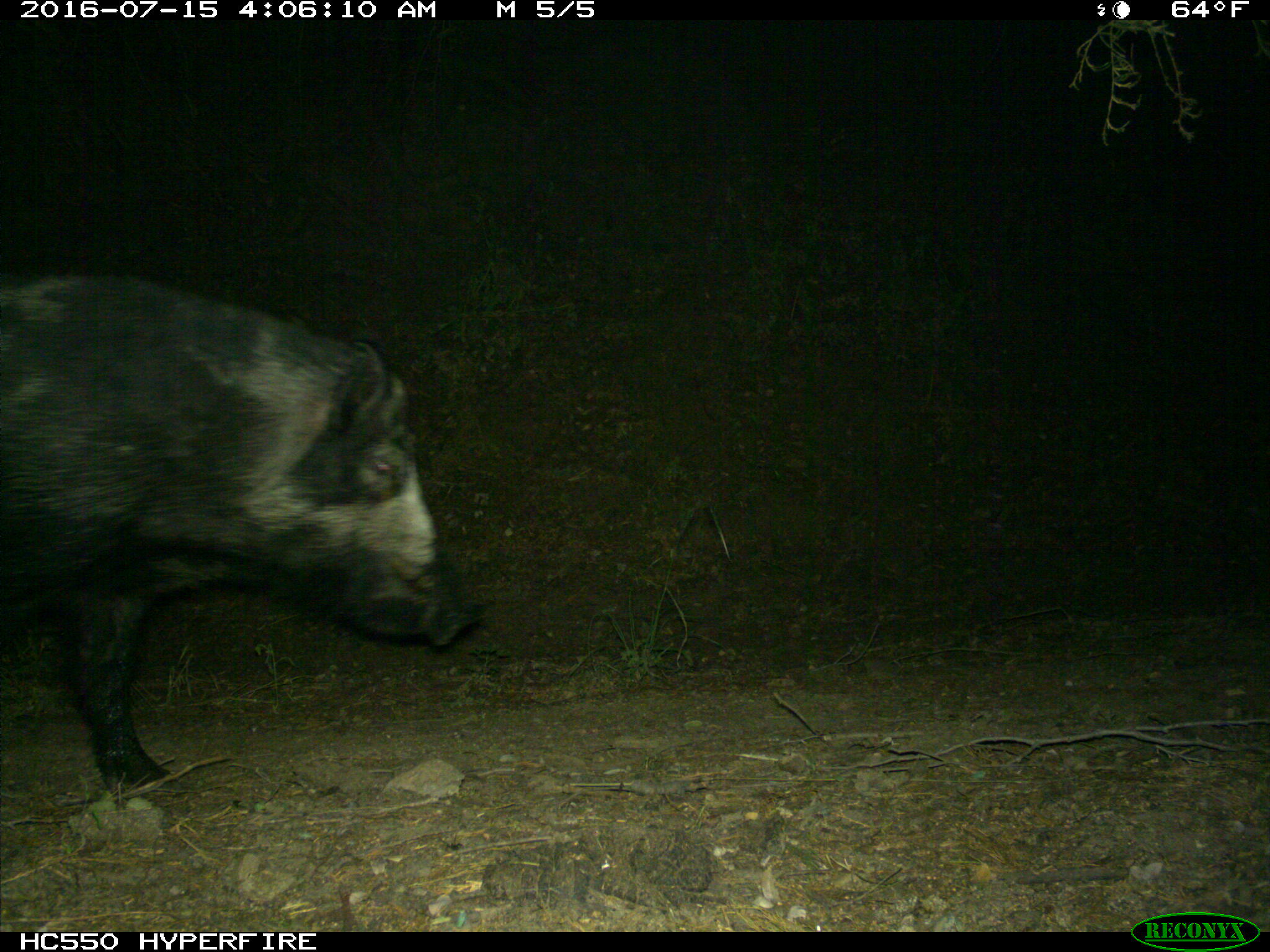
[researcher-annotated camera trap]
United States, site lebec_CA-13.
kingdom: Animalia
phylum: Chordata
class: Mammalia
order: Artiodactyla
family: Suidae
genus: Sus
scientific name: Sus scrofa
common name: wild boar